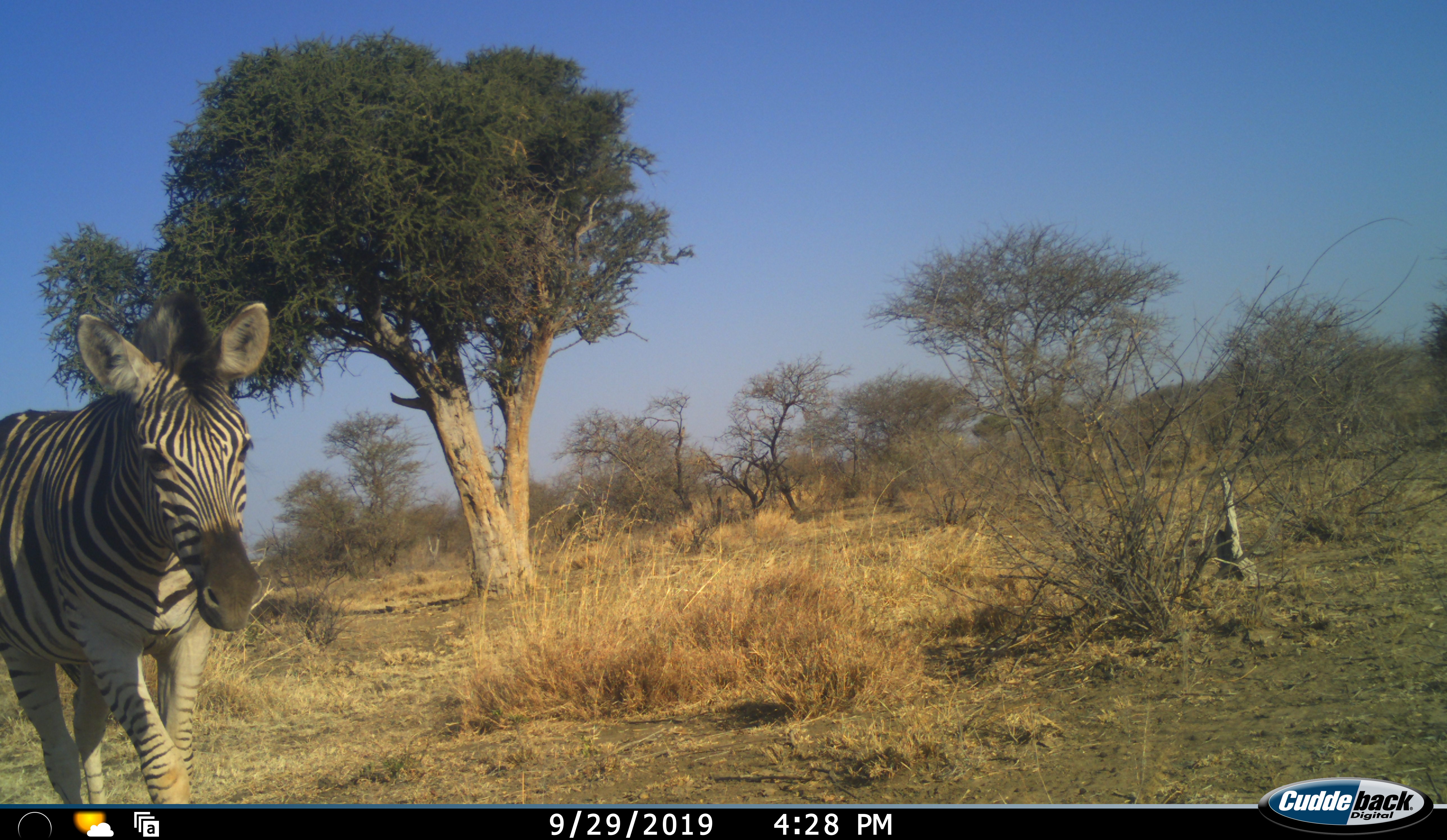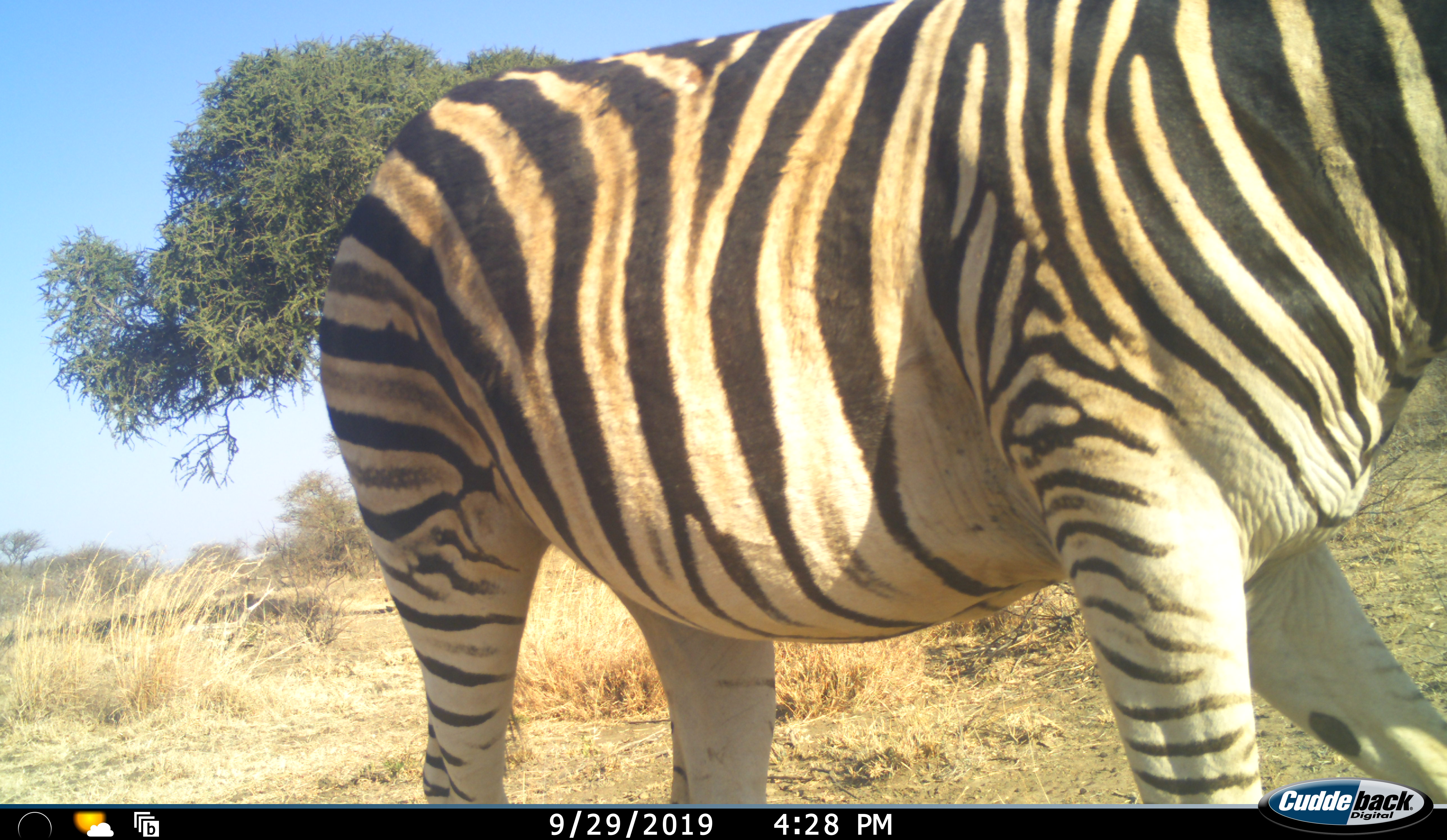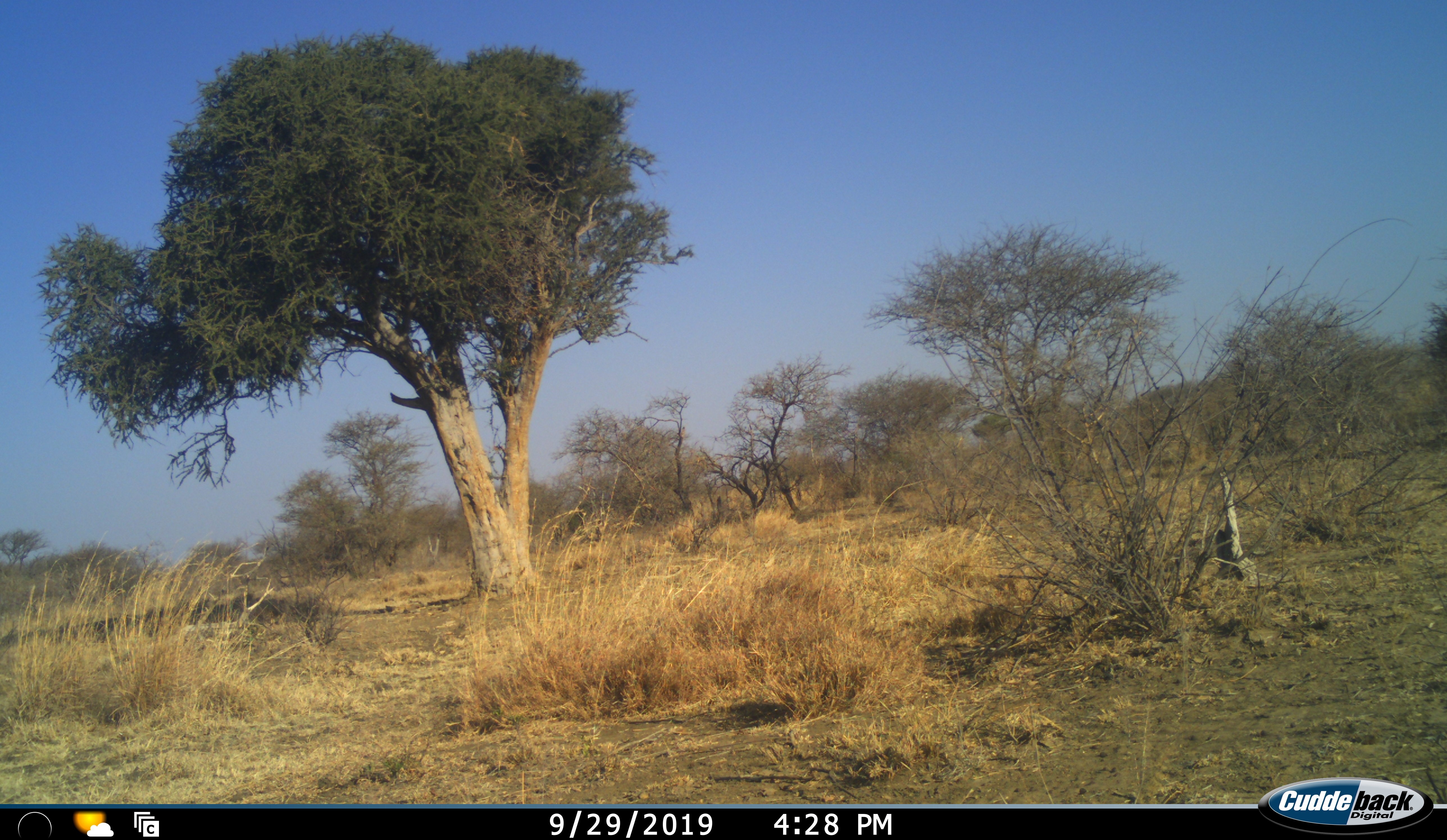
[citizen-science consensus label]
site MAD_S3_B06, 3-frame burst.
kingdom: Animalia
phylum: Chordata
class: Mammalia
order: Perissodactyla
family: Equidae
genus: Equus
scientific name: Equus quagga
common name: plains zebra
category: zebraplains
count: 1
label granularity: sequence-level